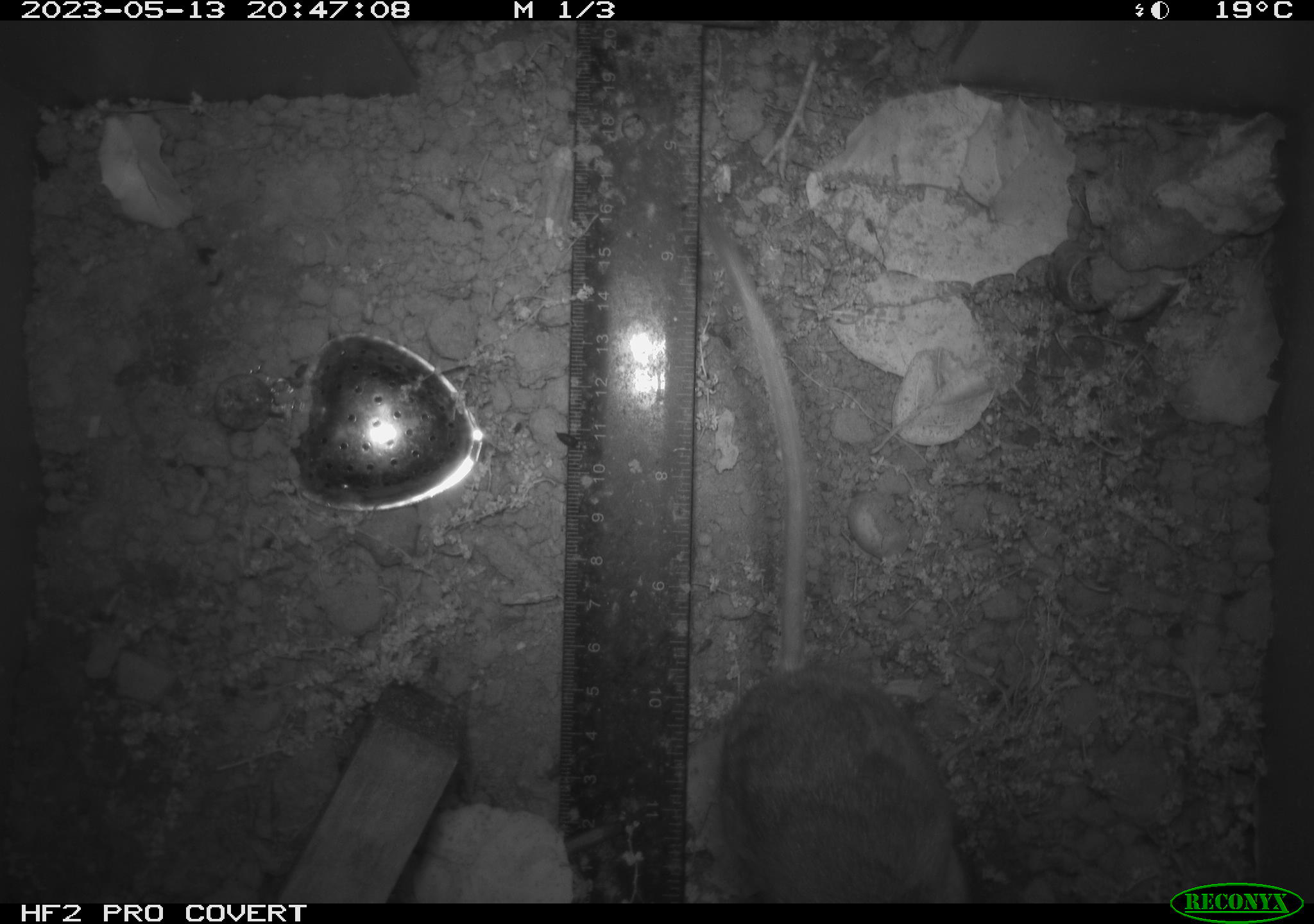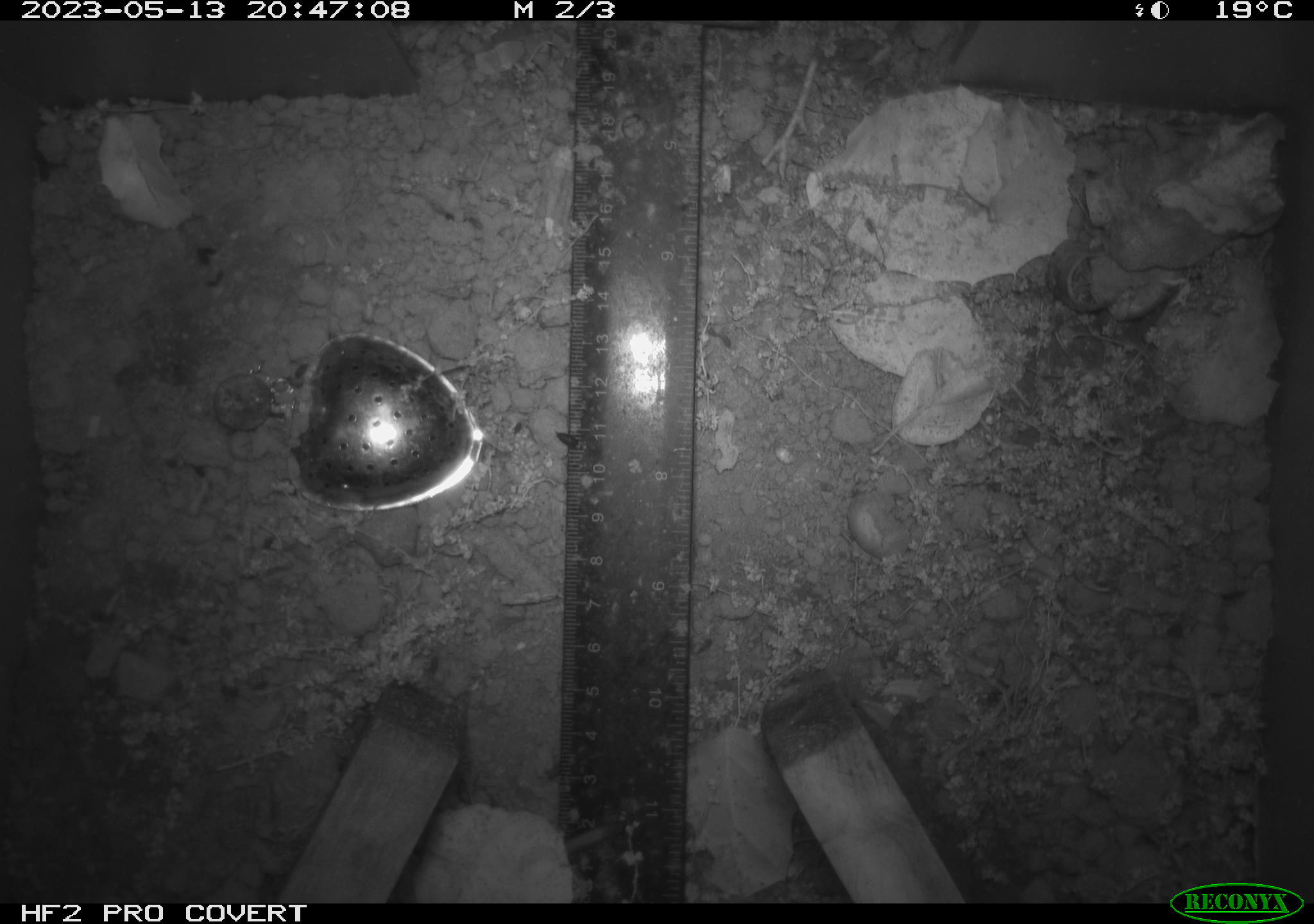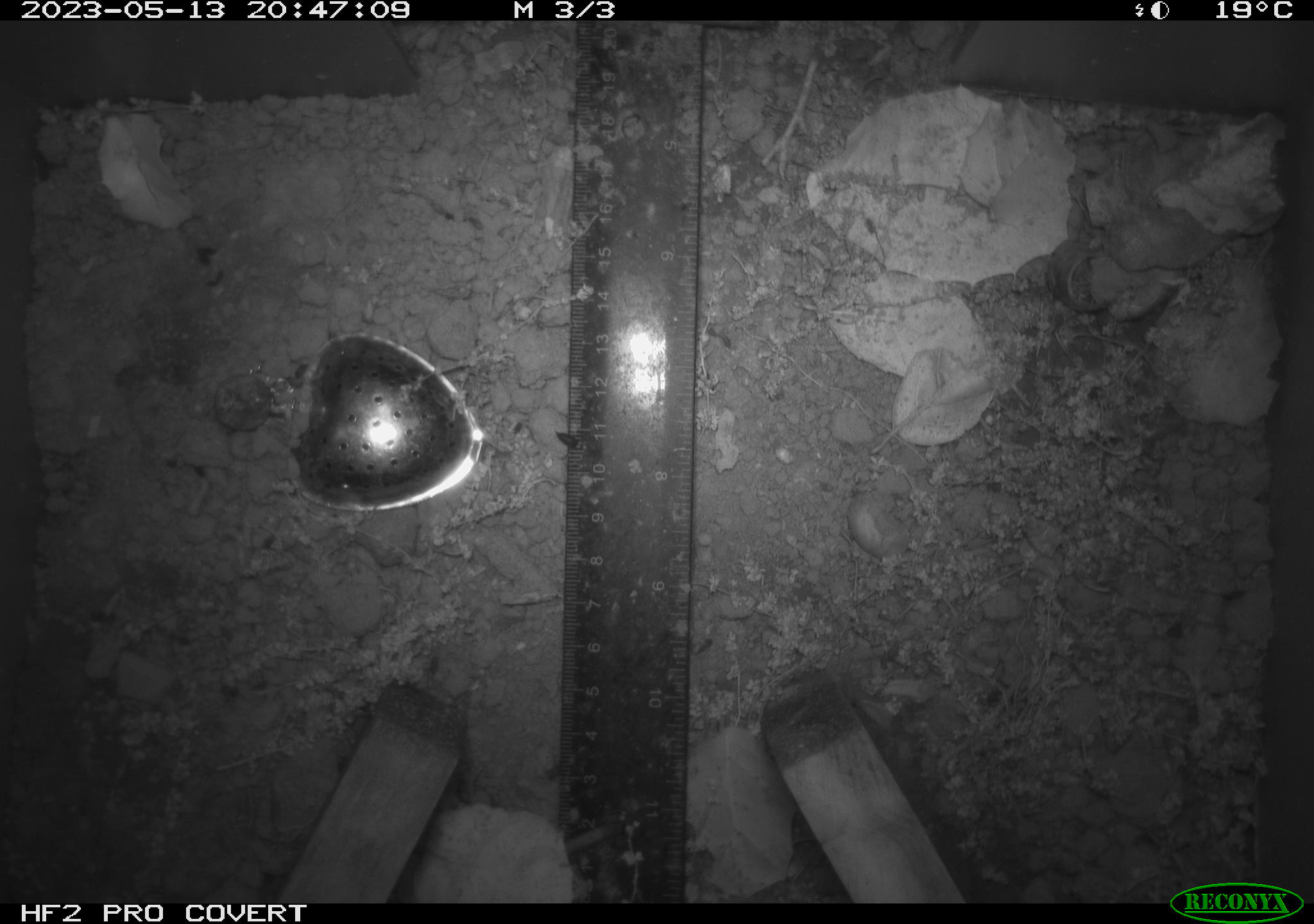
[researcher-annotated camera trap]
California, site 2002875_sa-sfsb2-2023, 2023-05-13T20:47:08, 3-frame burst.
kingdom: Animalia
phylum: Chordata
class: Mammalia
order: Rodentia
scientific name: Rodentia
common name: mouse species